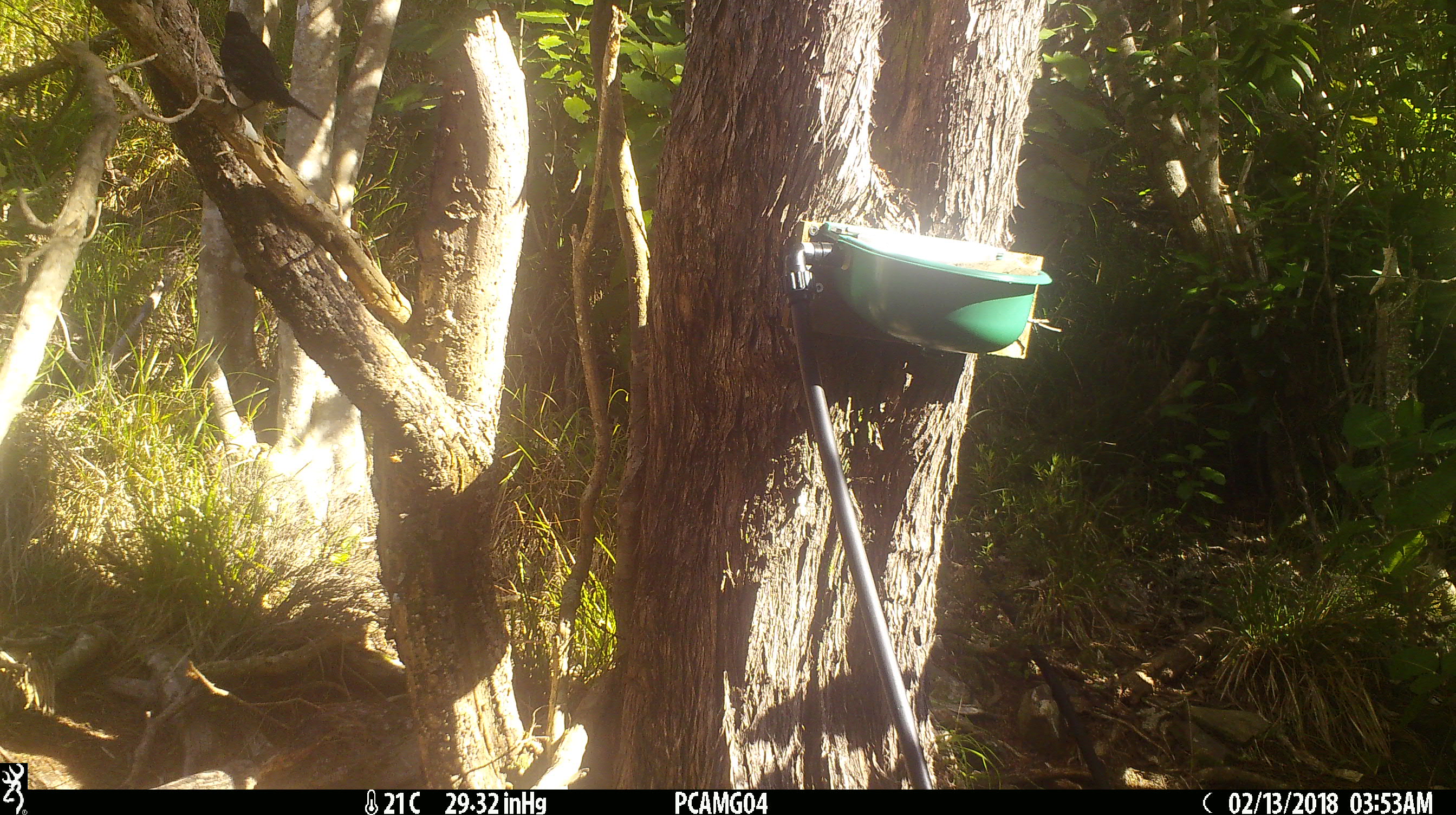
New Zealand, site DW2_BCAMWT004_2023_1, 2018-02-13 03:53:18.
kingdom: Animalia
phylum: Chordata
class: Aves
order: Passeriformes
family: Turdidae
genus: Turdus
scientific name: Turdus merula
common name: eurasian blackbird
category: blackbird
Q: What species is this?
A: Blackbird (eurasian blackbird) (Turdus merula).